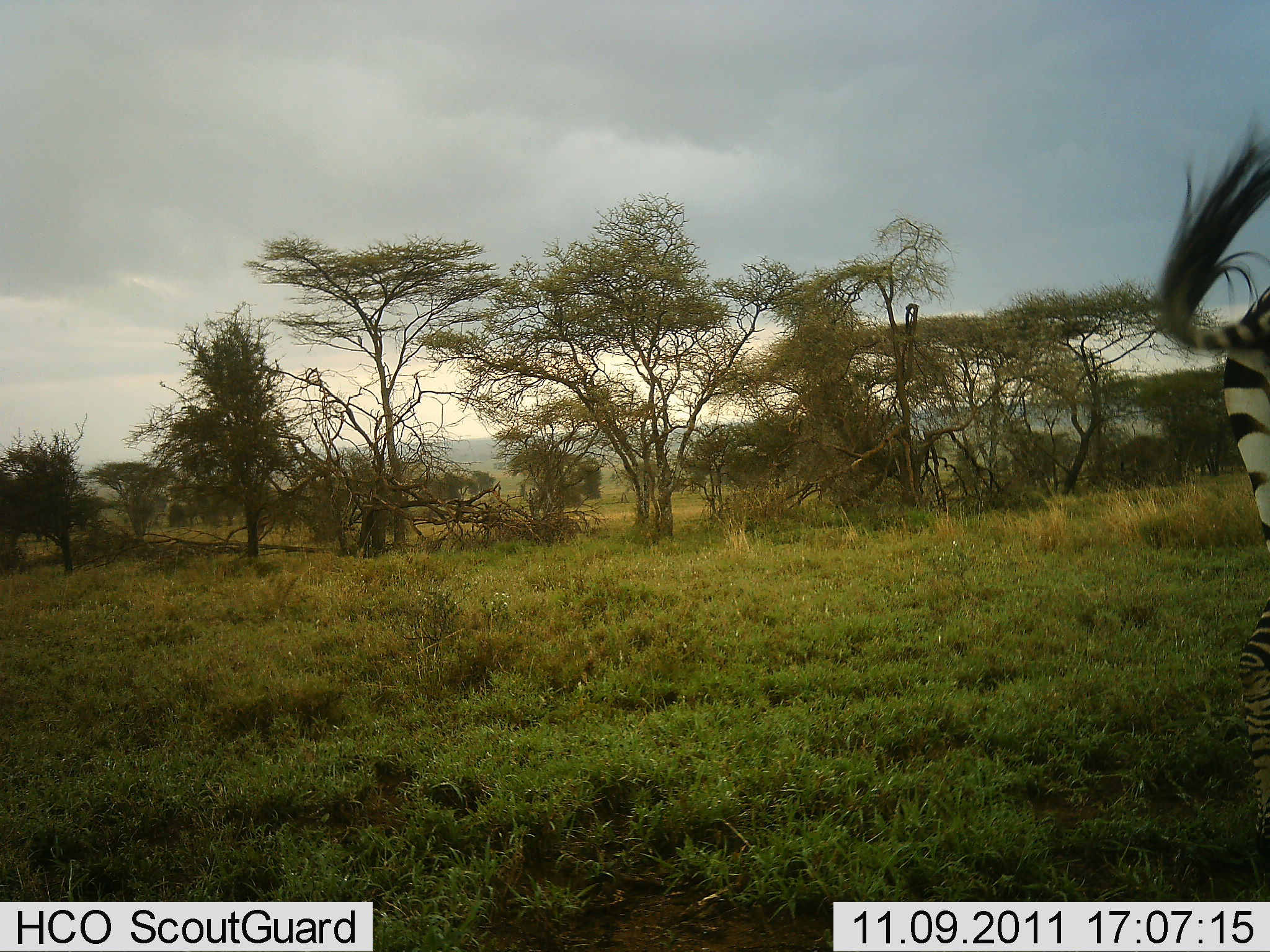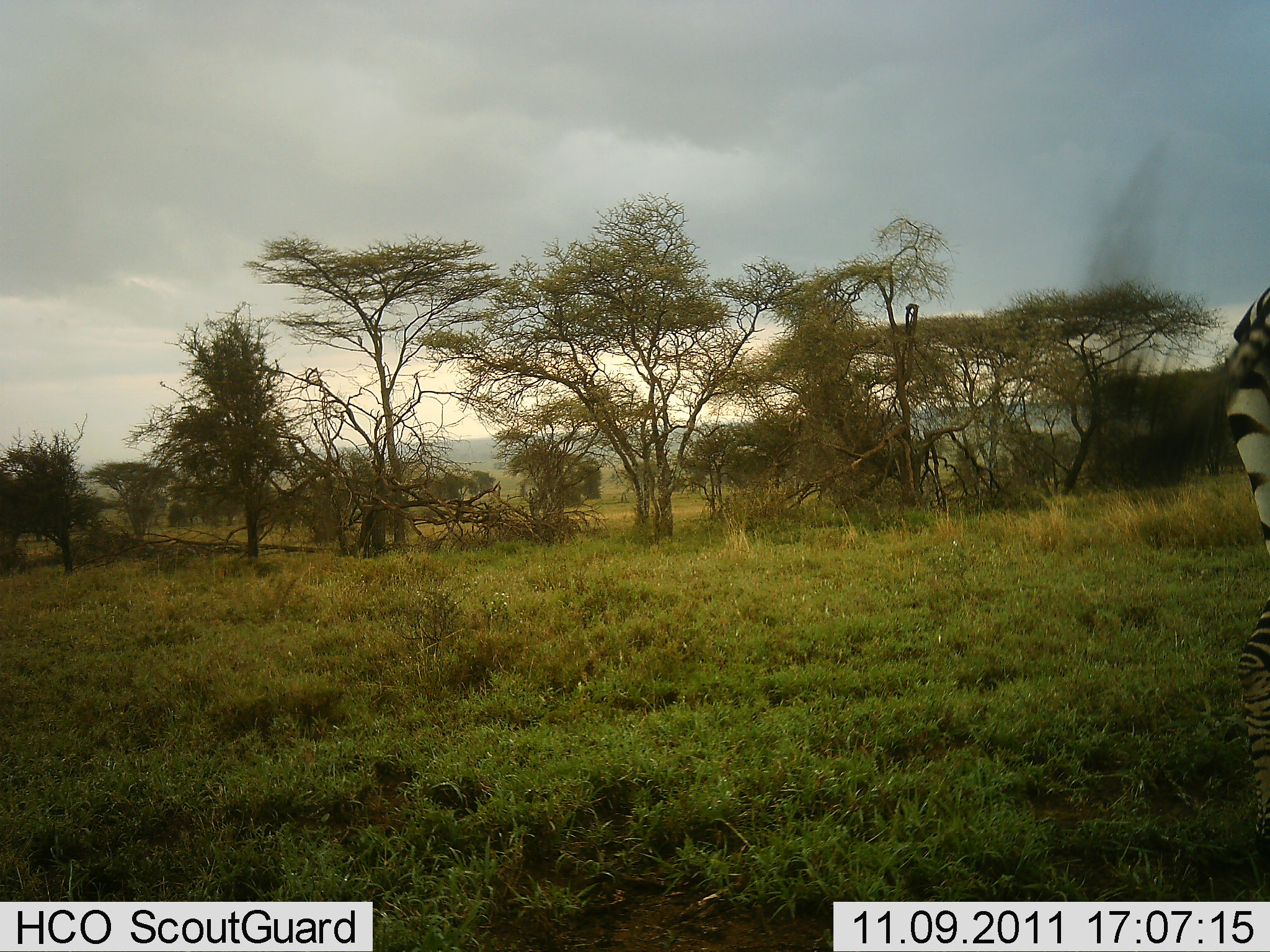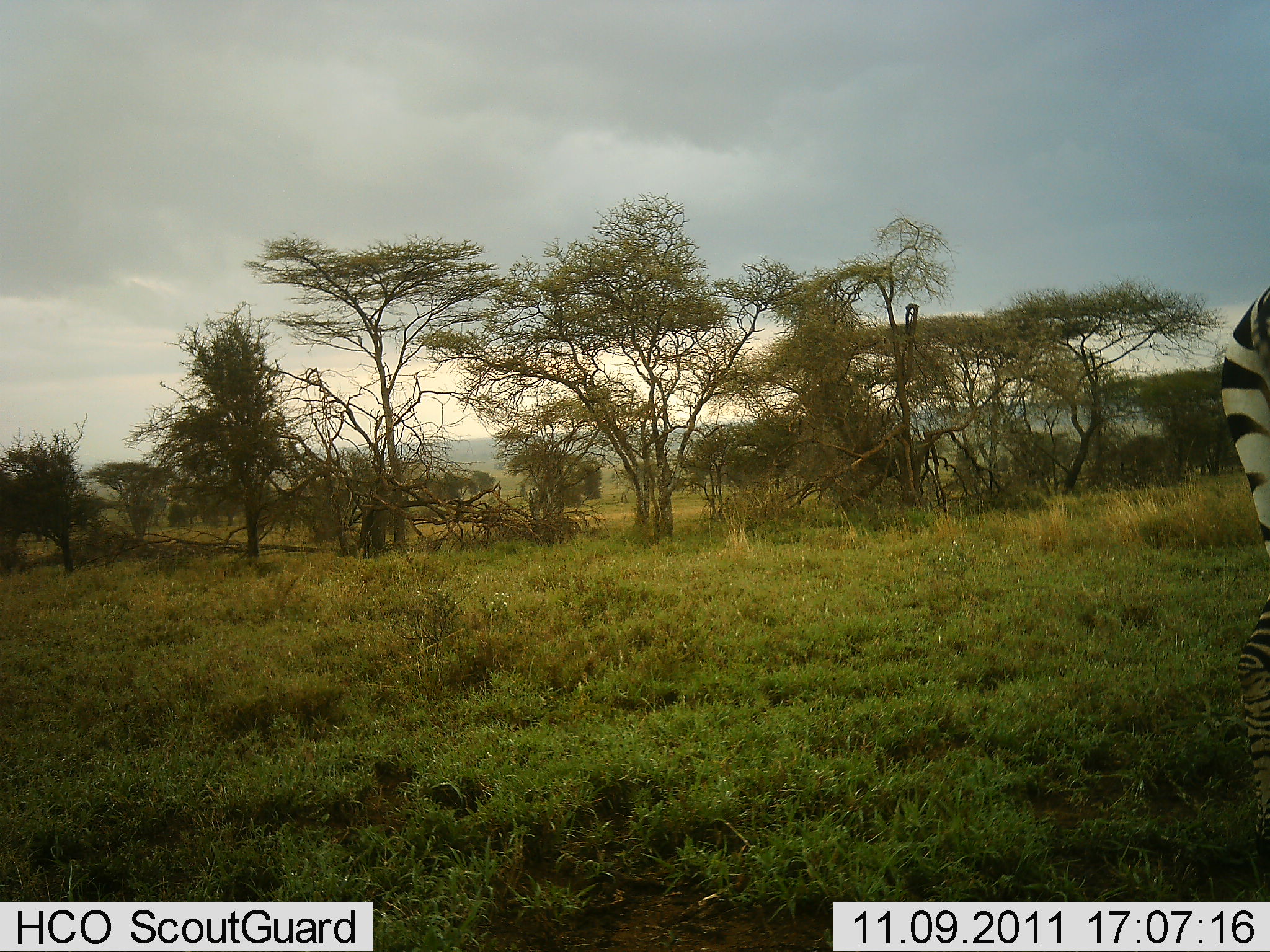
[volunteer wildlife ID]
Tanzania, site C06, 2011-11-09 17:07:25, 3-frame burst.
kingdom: Animalia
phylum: Chordata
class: Mammalia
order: Perissodactyla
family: Equidae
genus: Equus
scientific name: Equus quagga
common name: plains zebra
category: zebra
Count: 1.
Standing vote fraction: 69%.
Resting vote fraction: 8%.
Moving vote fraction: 23%.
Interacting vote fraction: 0%.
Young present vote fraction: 0%.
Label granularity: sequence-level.